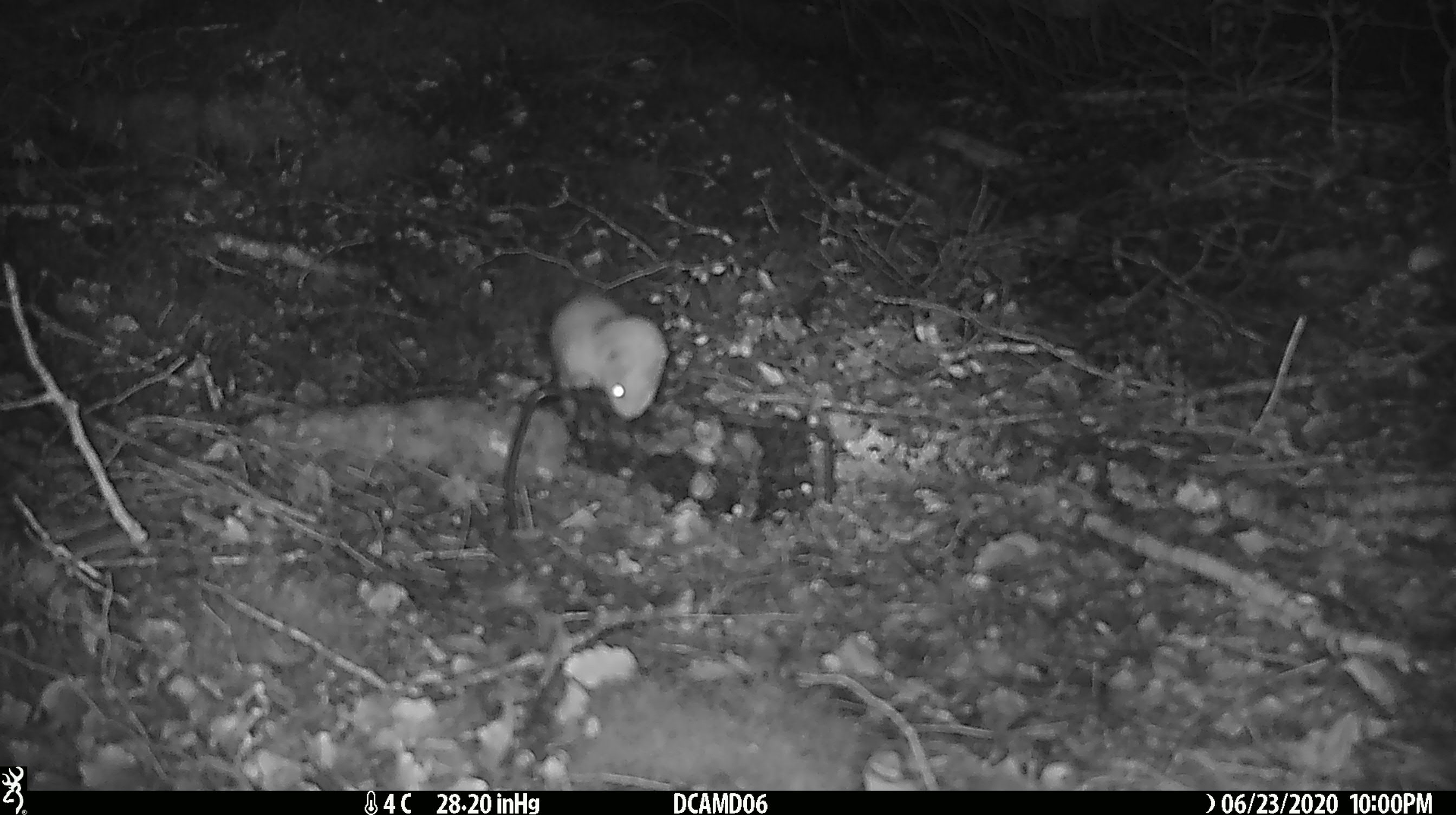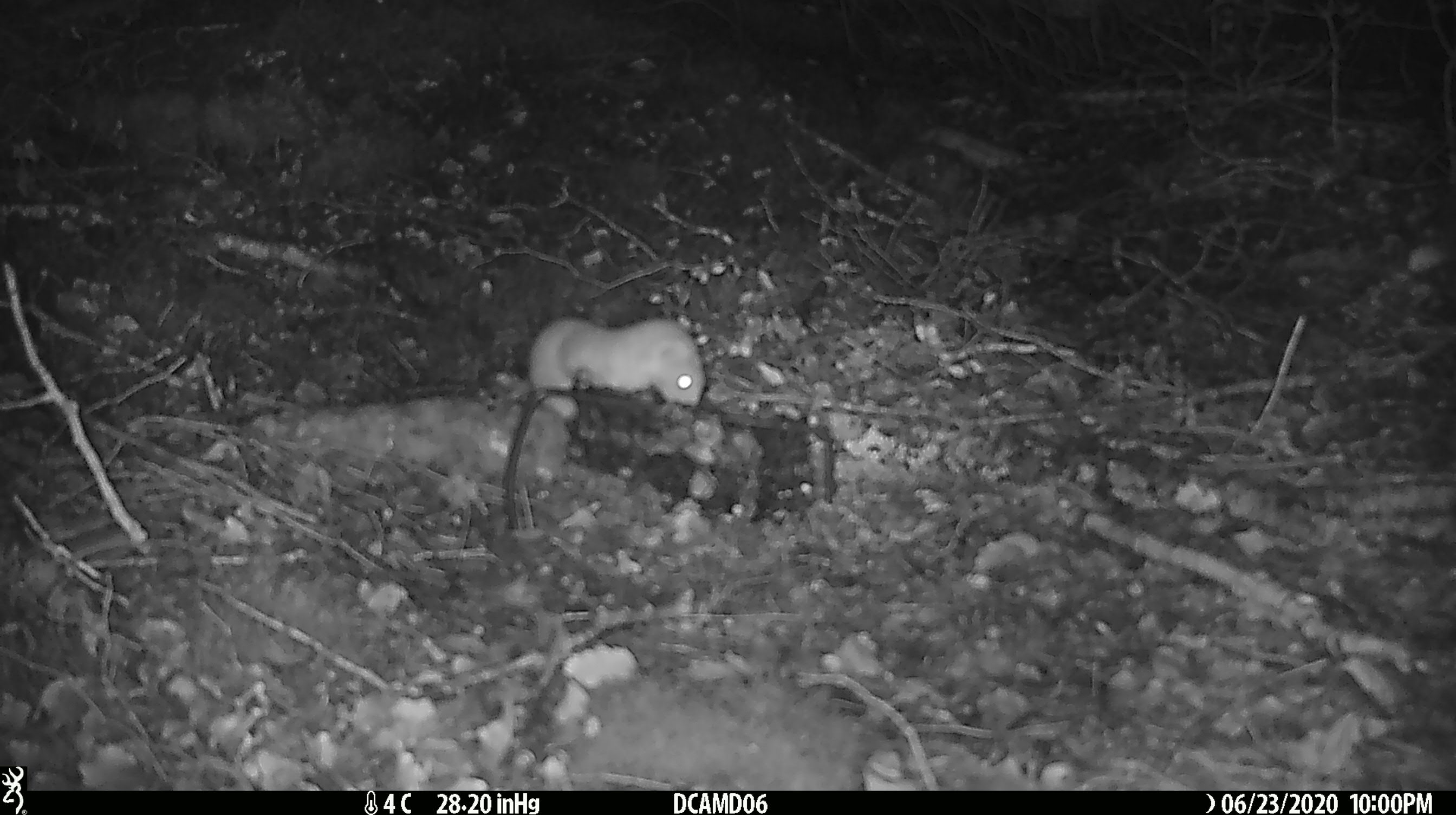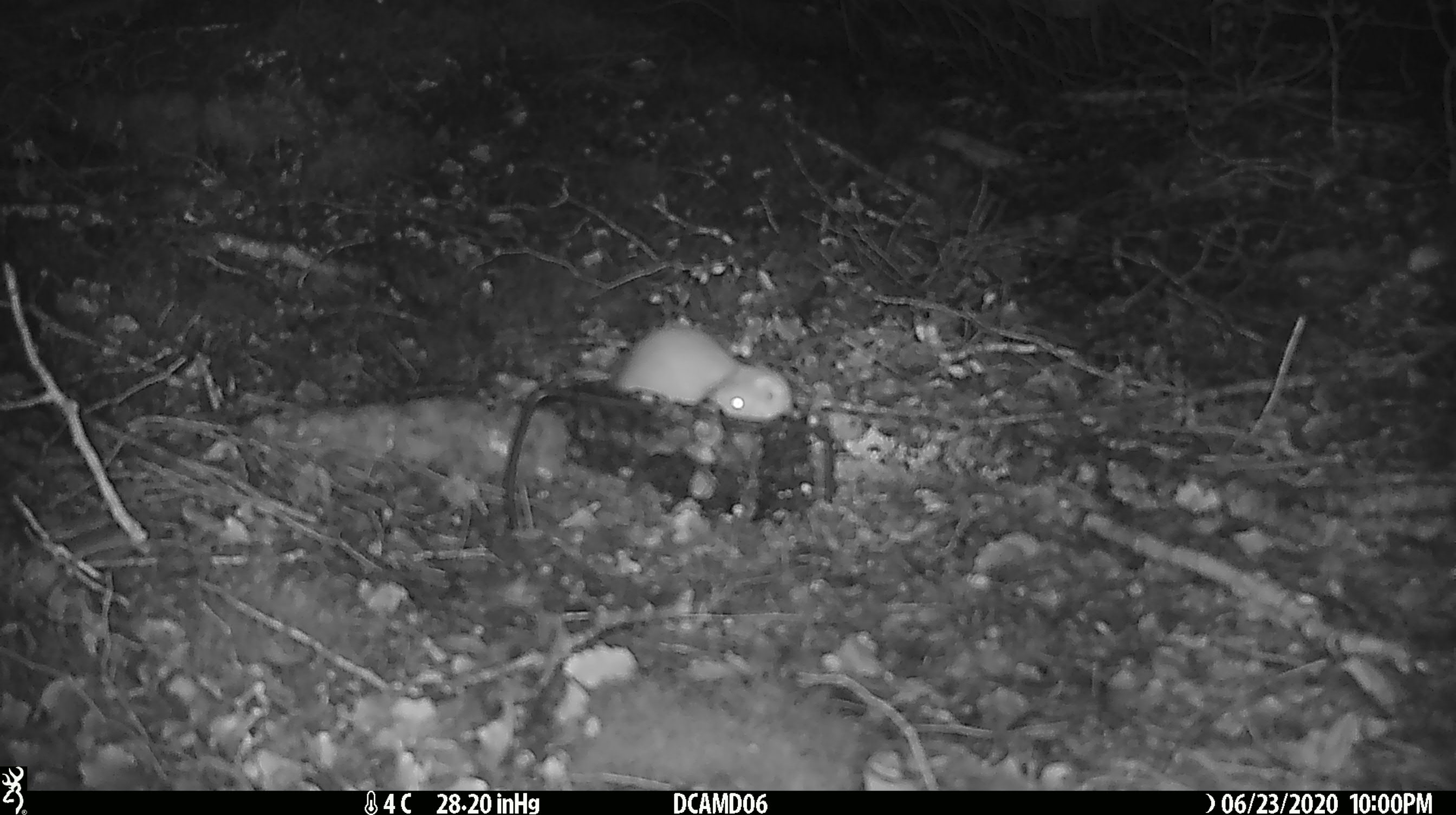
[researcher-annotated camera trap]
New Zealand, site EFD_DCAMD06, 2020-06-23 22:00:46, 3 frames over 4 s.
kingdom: Animalia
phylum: Chordata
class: Mammalia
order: Carnivora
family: Mustelidae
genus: Mustela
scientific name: Mustela nivalis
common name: least weasel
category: weasel